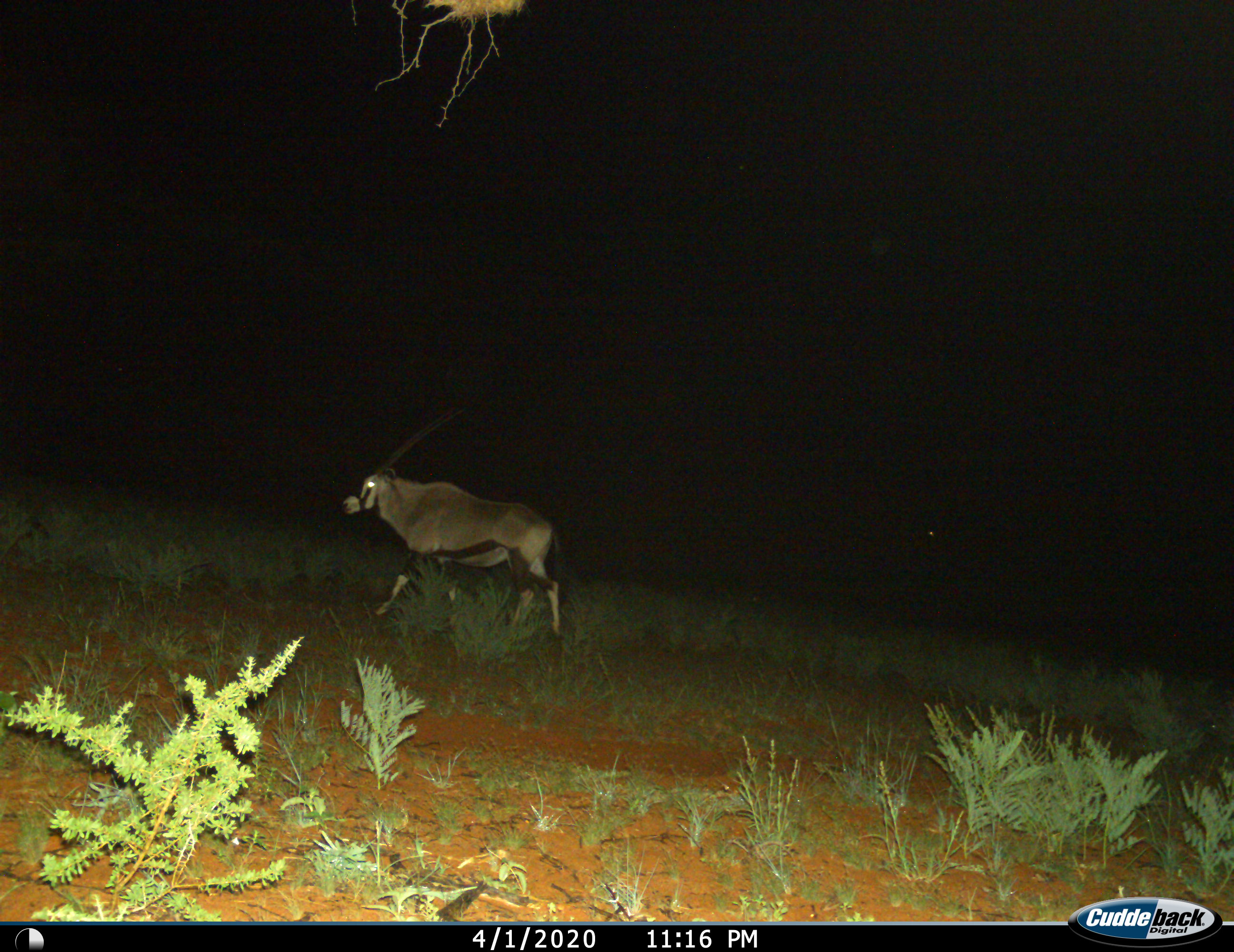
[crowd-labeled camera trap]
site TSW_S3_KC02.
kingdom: Animalia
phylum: Chordata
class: Mammalia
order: Artiodactyla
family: Bovidae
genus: Oryx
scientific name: Oryx gazella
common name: gemsbok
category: oryx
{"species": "oryx (gemsbok) (Oryx gazella)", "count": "1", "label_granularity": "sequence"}